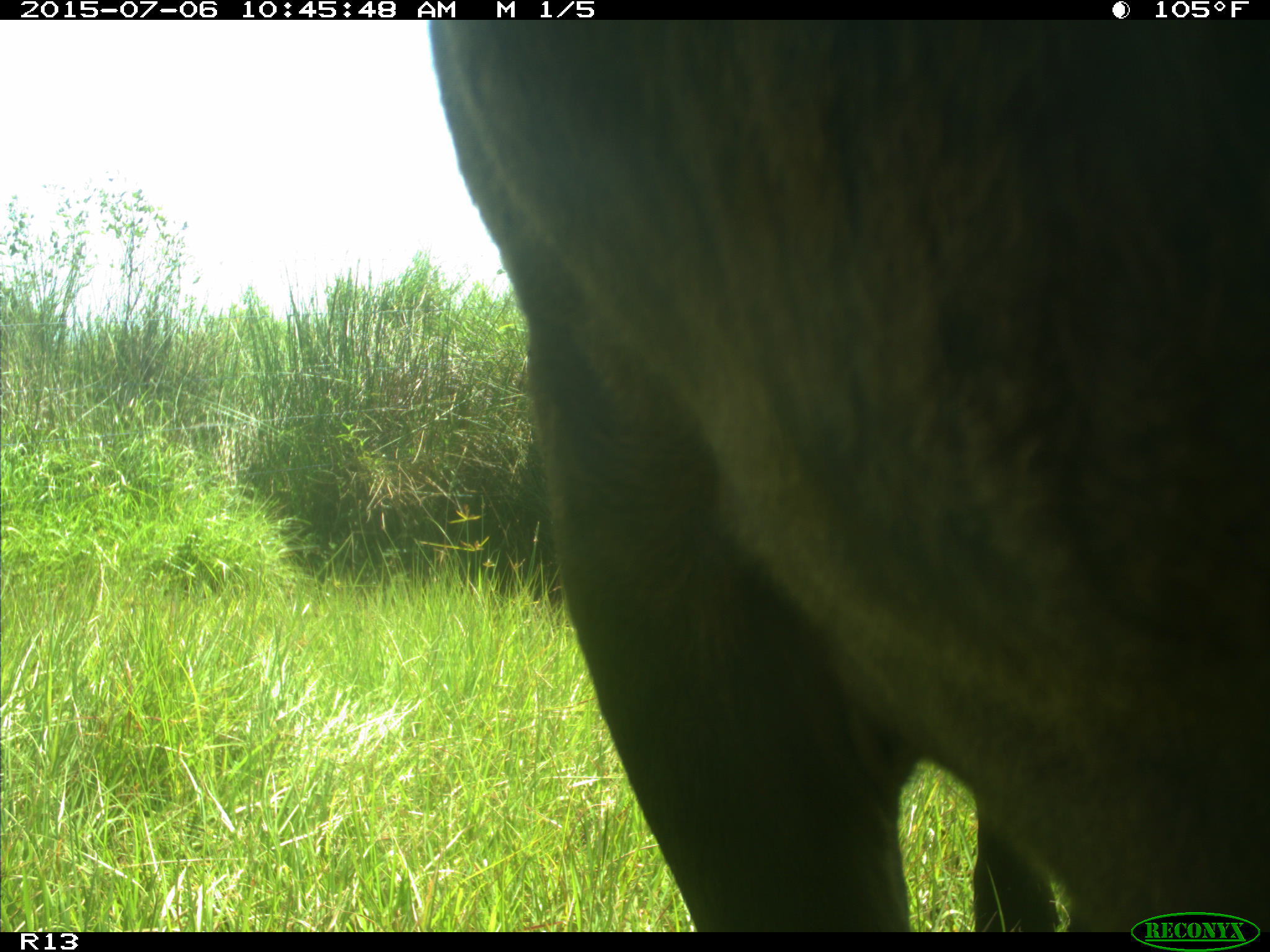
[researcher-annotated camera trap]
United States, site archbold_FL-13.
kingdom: Animalia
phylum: Chordata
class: Mammalia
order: Artiodactyla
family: Bovidae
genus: Bos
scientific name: Bos taurus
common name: domestic cow